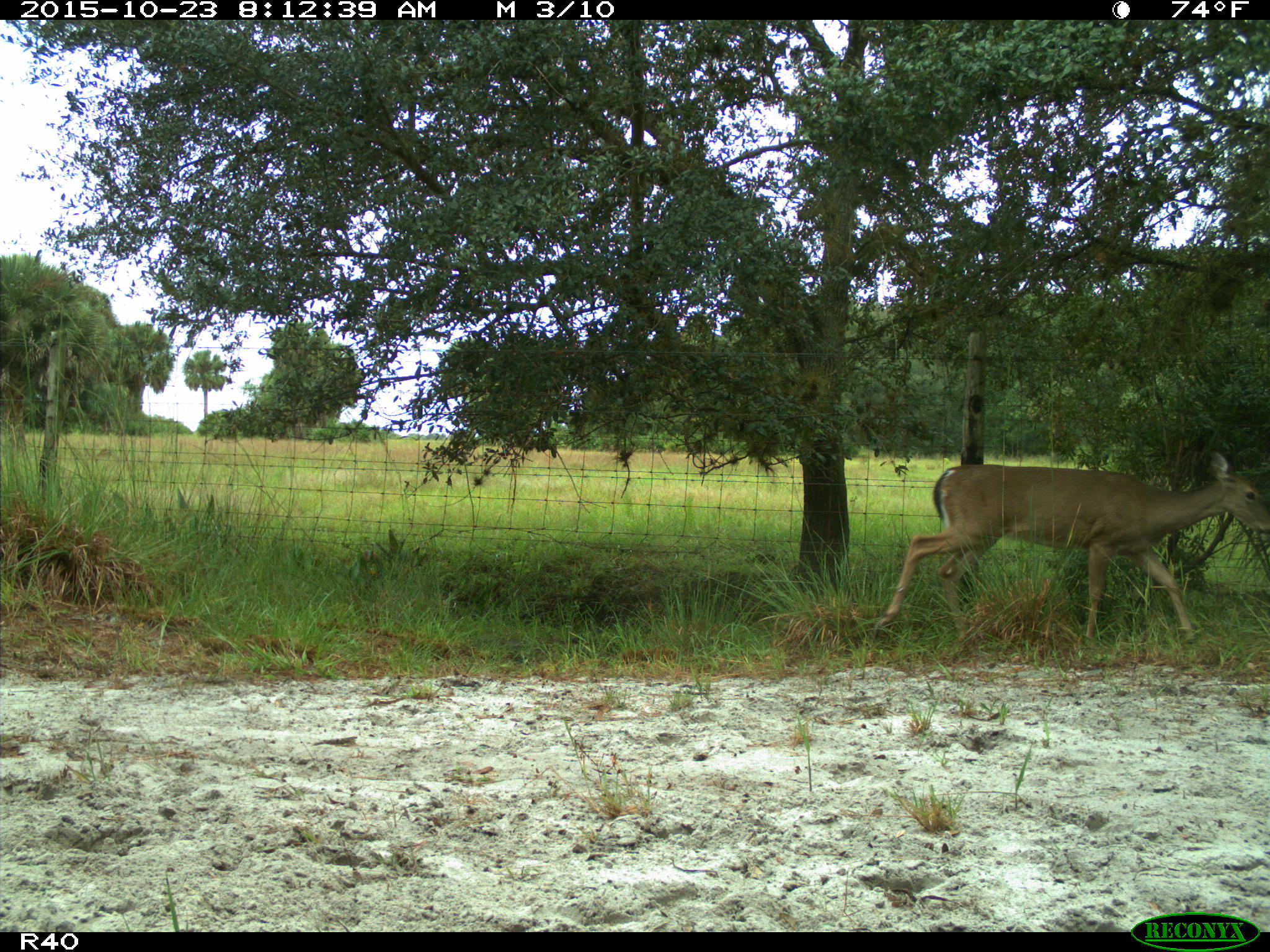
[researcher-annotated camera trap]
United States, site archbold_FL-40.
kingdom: Animalia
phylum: Chordata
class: Mammalia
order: Artiodactyla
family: Cervidae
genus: Odocoileus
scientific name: Odocoileus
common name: deer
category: unidentified deer